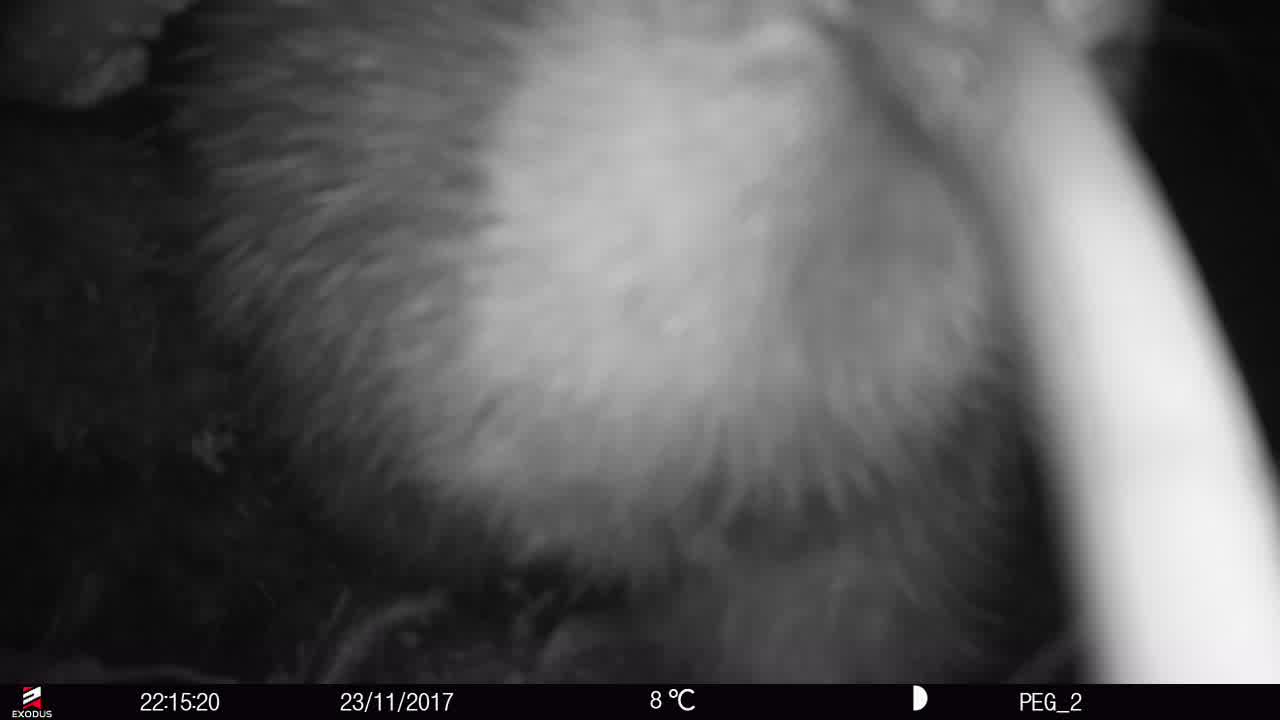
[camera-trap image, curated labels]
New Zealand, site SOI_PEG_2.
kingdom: Animalia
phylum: Chordata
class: Aves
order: Apterygiformes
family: Apterygidae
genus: Apteryx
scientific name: Apteryx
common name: kiwi